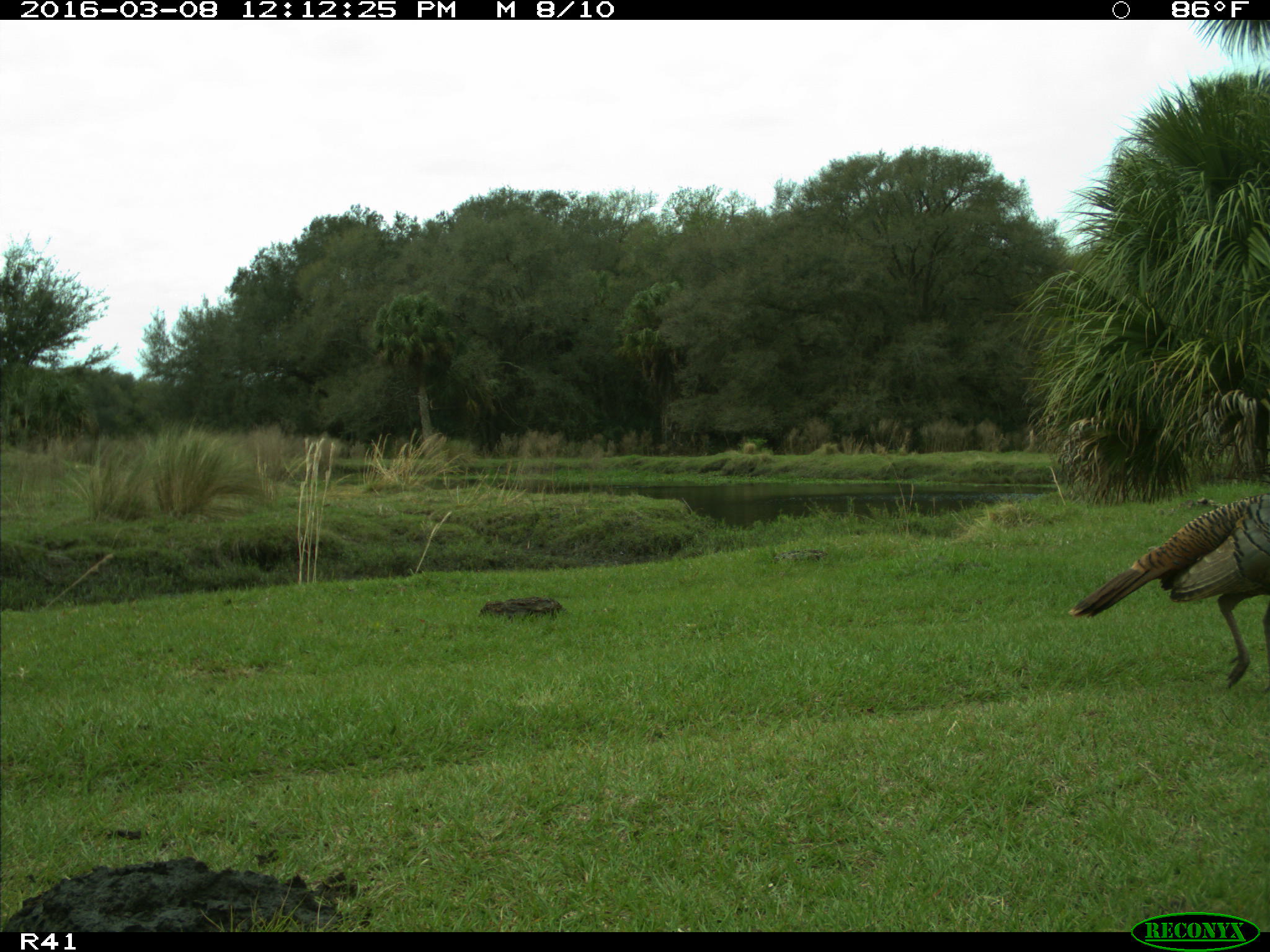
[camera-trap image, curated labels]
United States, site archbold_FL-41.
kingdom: Animalia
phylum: Chordata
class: Aves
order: Galliformes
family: Phasianidae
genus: Meleagris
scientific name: Meleagris gallopavo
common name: wild turkey